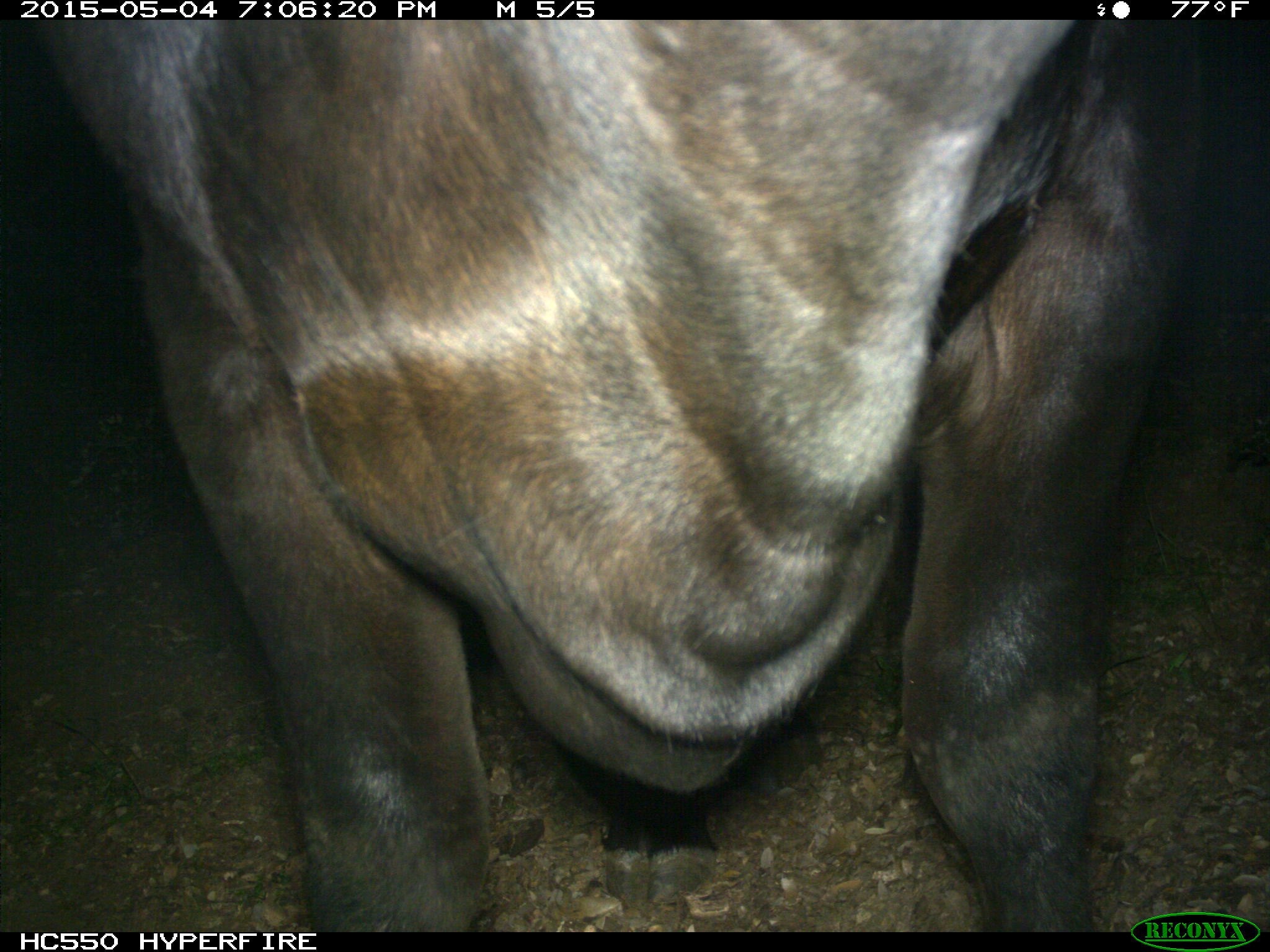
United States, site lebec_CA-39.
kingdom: Animalia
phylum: Chordata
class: Mammalia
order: Artiodactyla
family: Bovidae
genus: Bos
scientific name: Bos taurus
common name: domestic cow